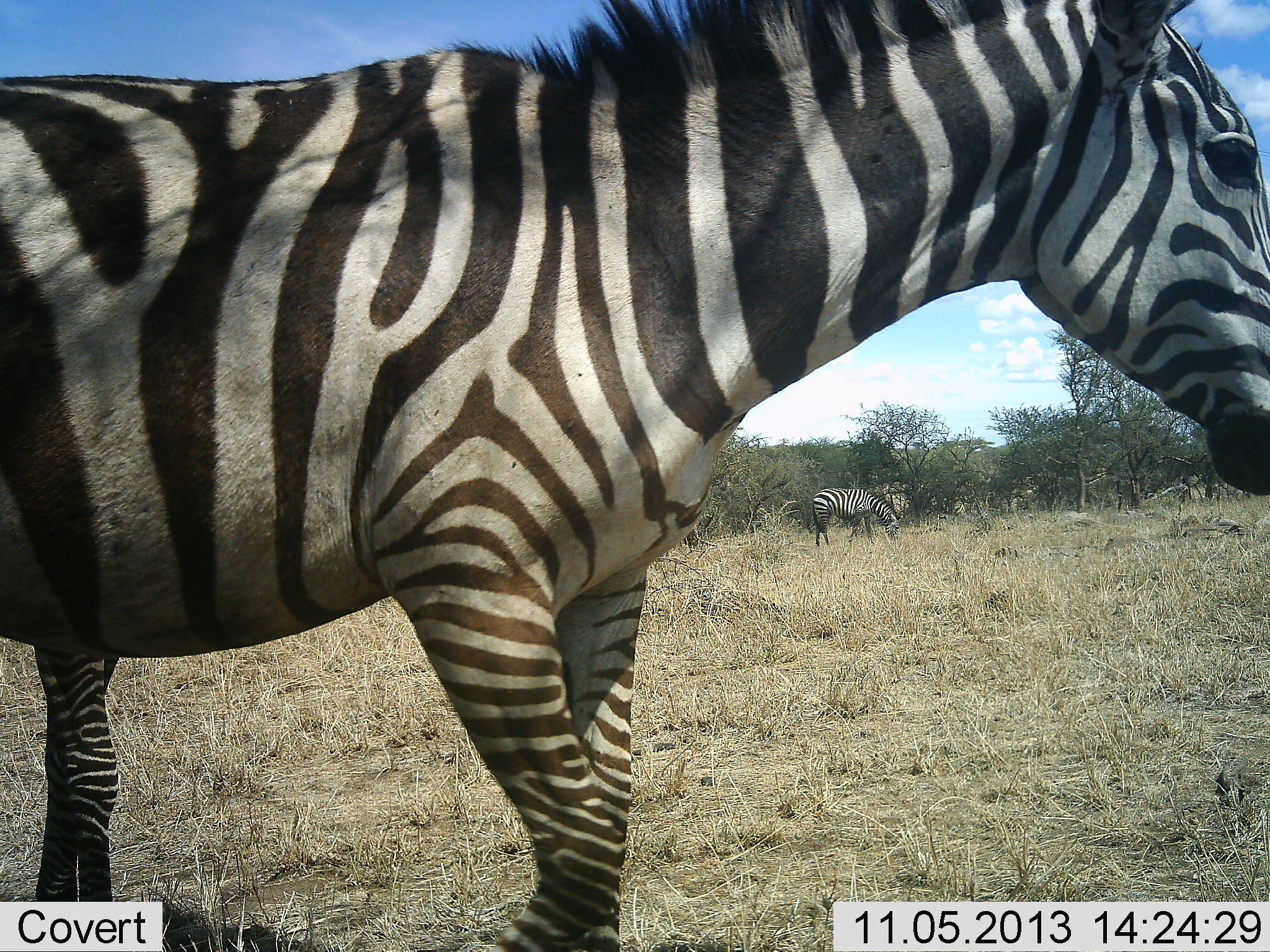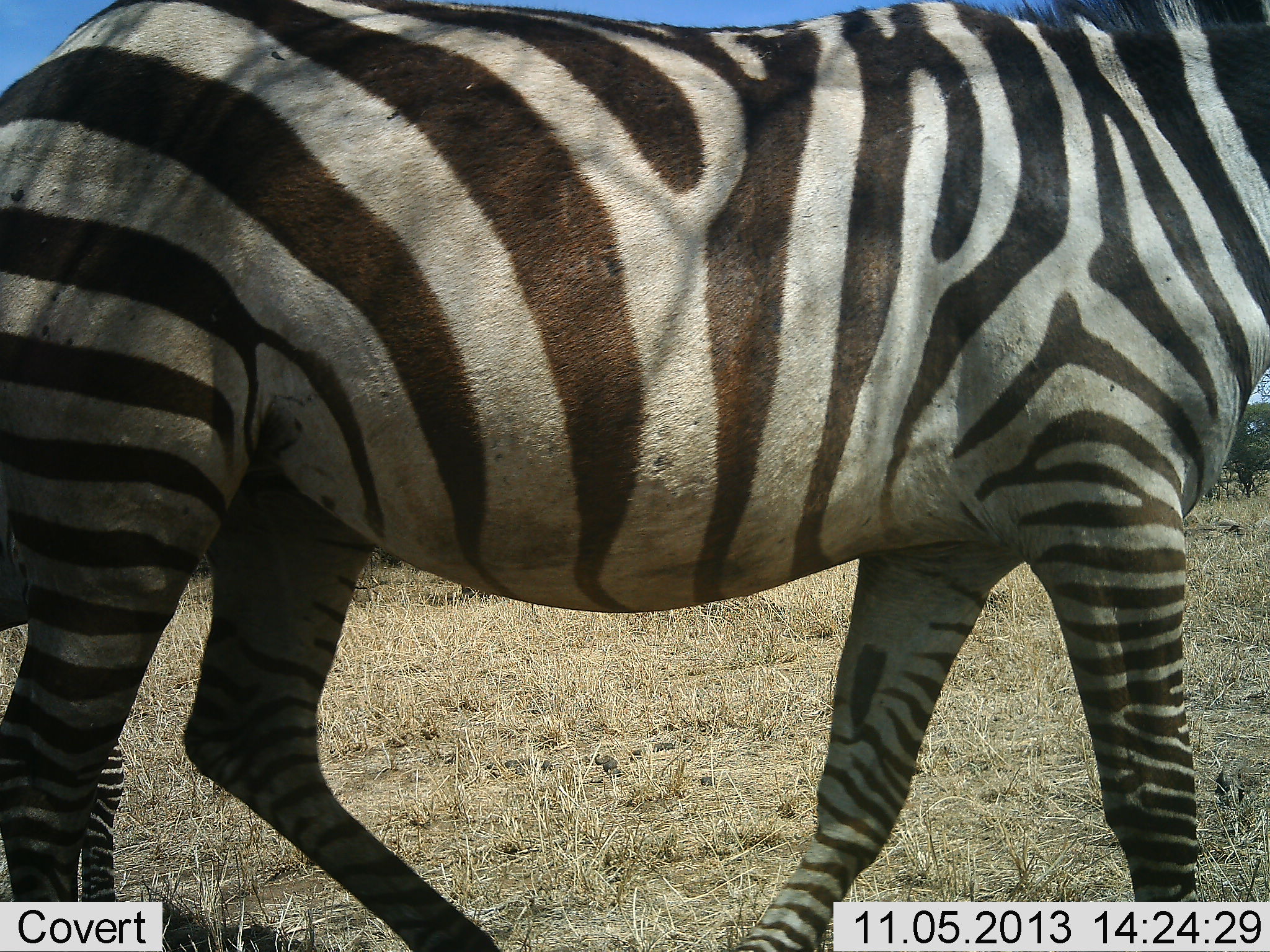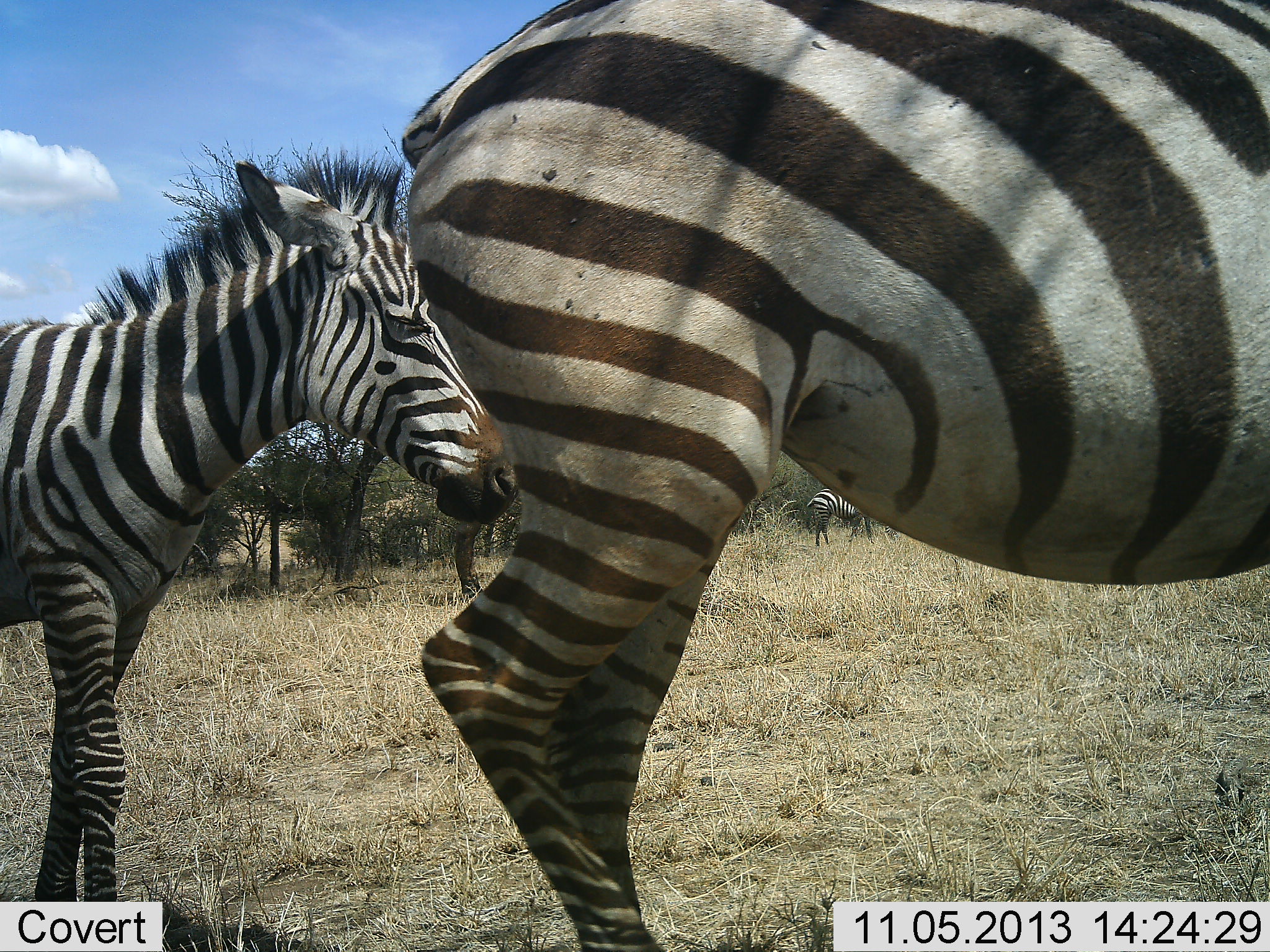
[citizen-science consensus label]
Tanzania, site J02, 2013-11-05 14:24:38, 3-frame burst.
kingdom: Animalia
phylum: Chordata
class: Mammalia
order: Perissodactyla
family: Equidae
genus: Equus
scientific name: Equus quagga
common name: plains zebra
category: zebra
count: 3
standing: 24%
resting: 0%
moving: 91%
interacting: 0%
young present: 24%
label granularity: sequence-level